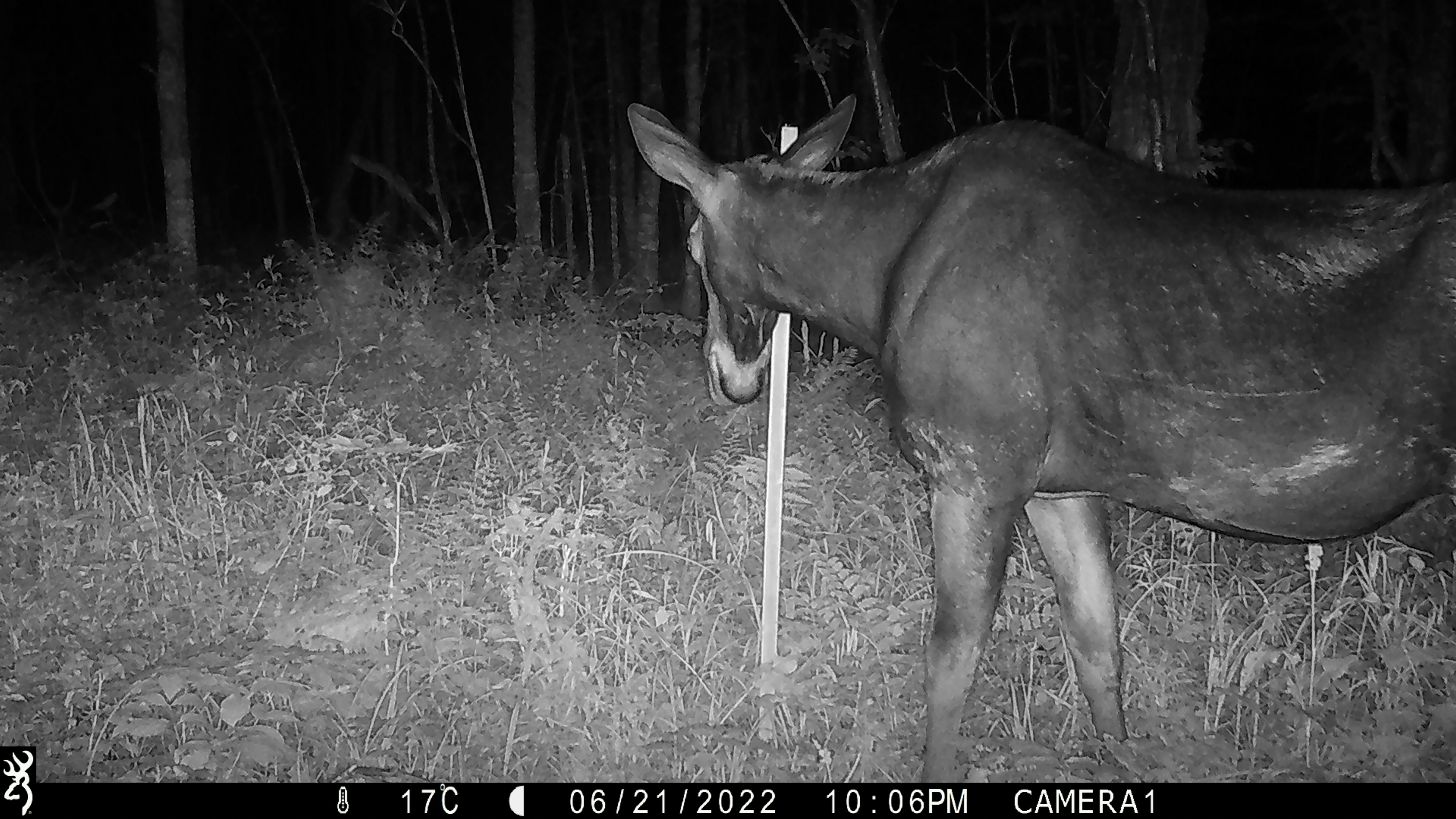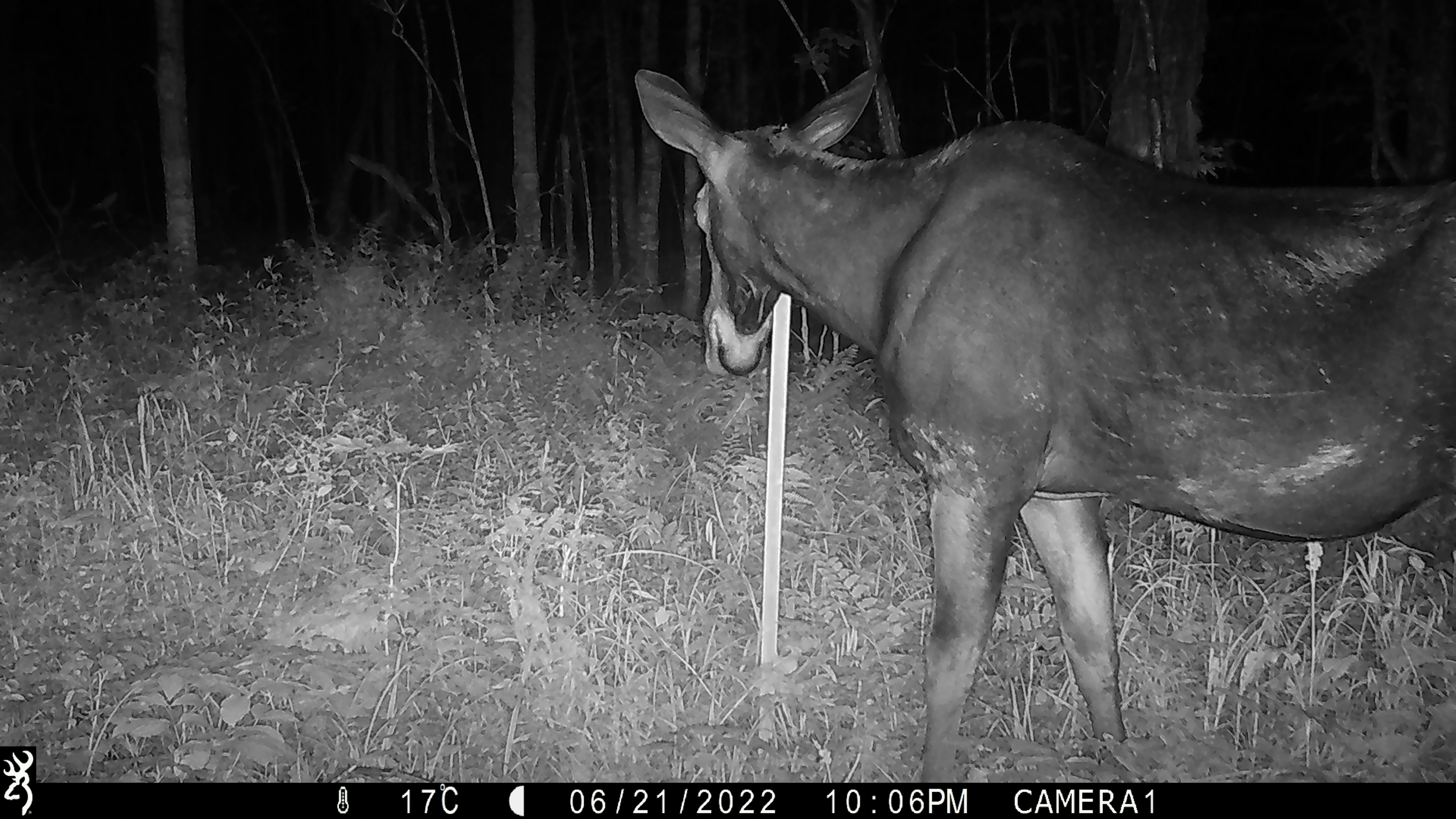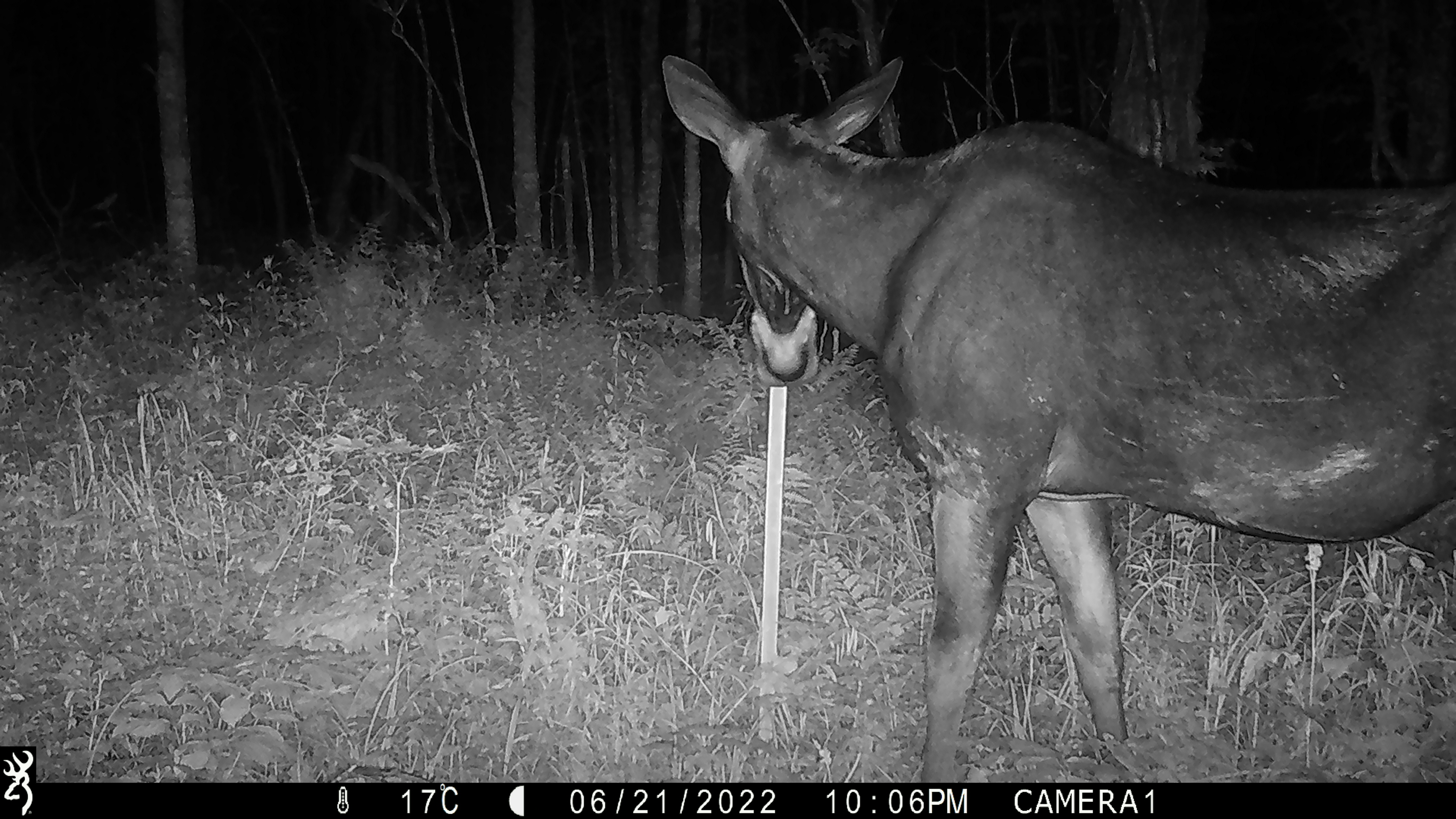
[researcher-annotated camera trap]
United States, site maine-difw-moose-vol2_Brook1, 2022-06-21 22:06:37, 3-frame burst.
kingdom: Animalia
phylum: Chordata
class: Mammalia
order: Artiodactyla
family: Cervidae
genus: Alces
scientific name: Alces alces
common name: moose